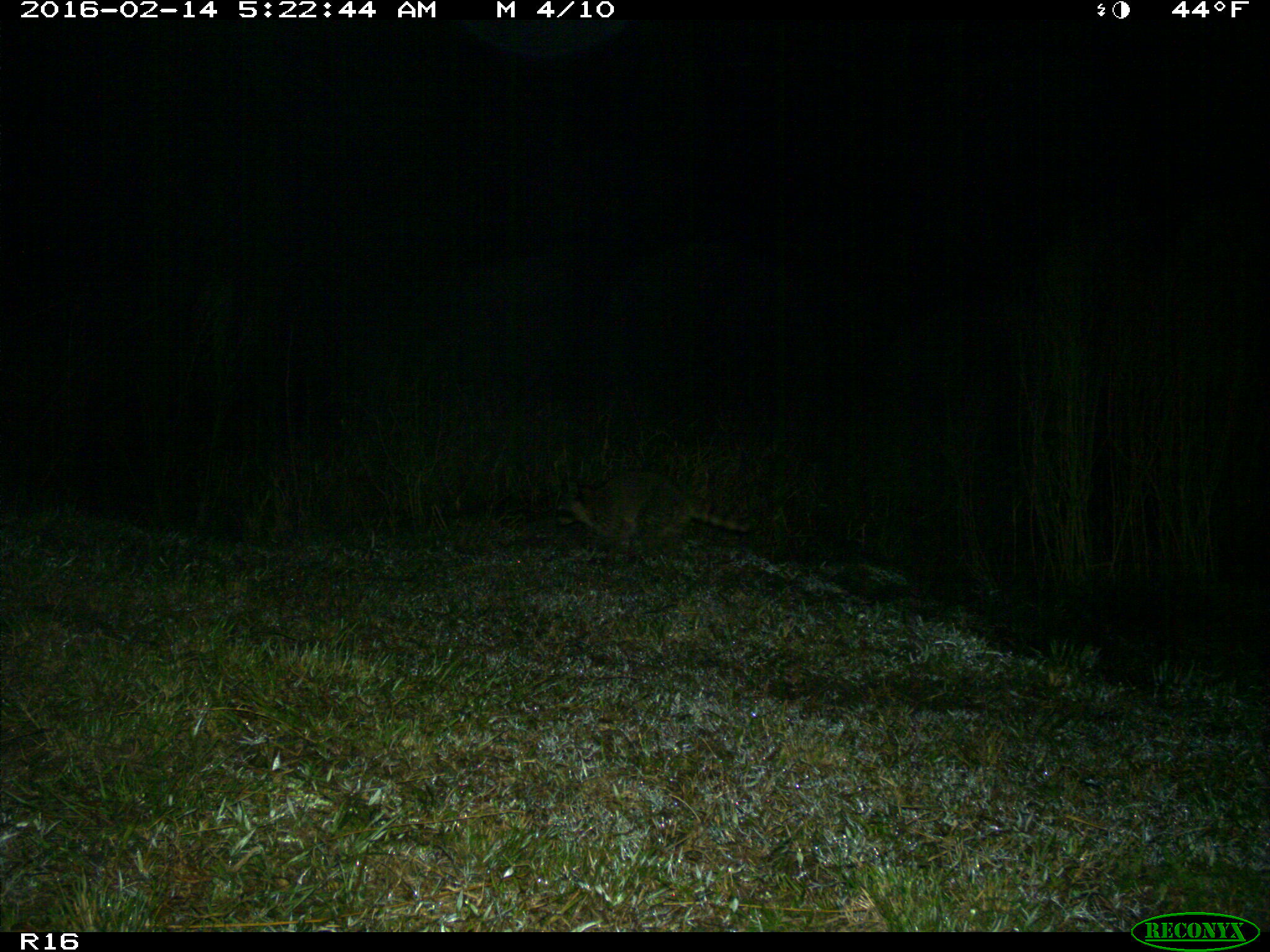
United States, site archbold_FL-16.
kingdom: Animalia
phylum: Chordata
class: Mammalia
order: Carnivora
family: Procyonidae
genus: Procyon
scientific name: Procyon lotor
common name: common raccoon